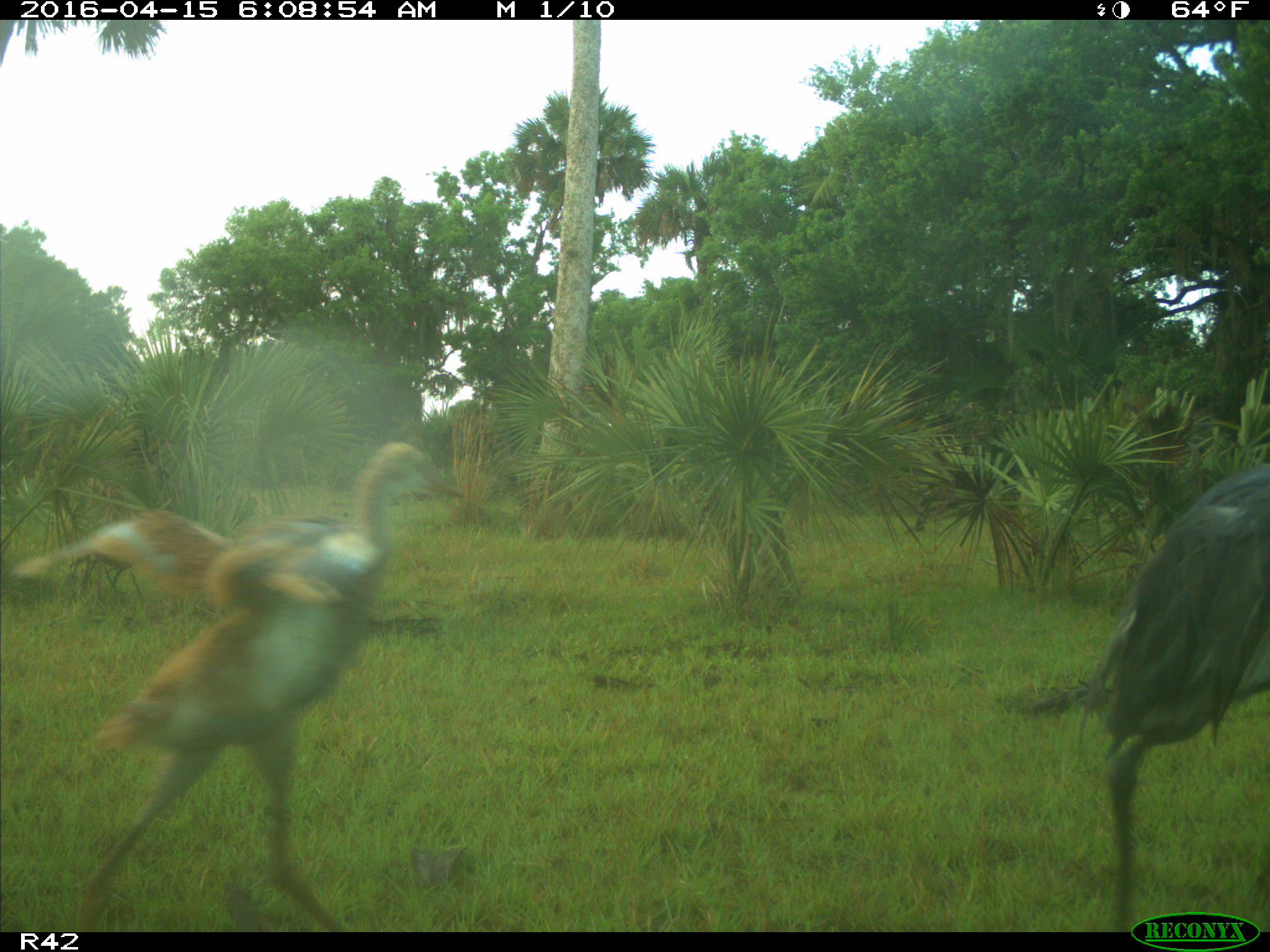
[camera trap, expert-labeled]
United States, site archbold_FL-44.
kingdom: Animalia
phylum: Chordata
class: Aves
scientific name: Aves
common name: birds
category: unidentified bird